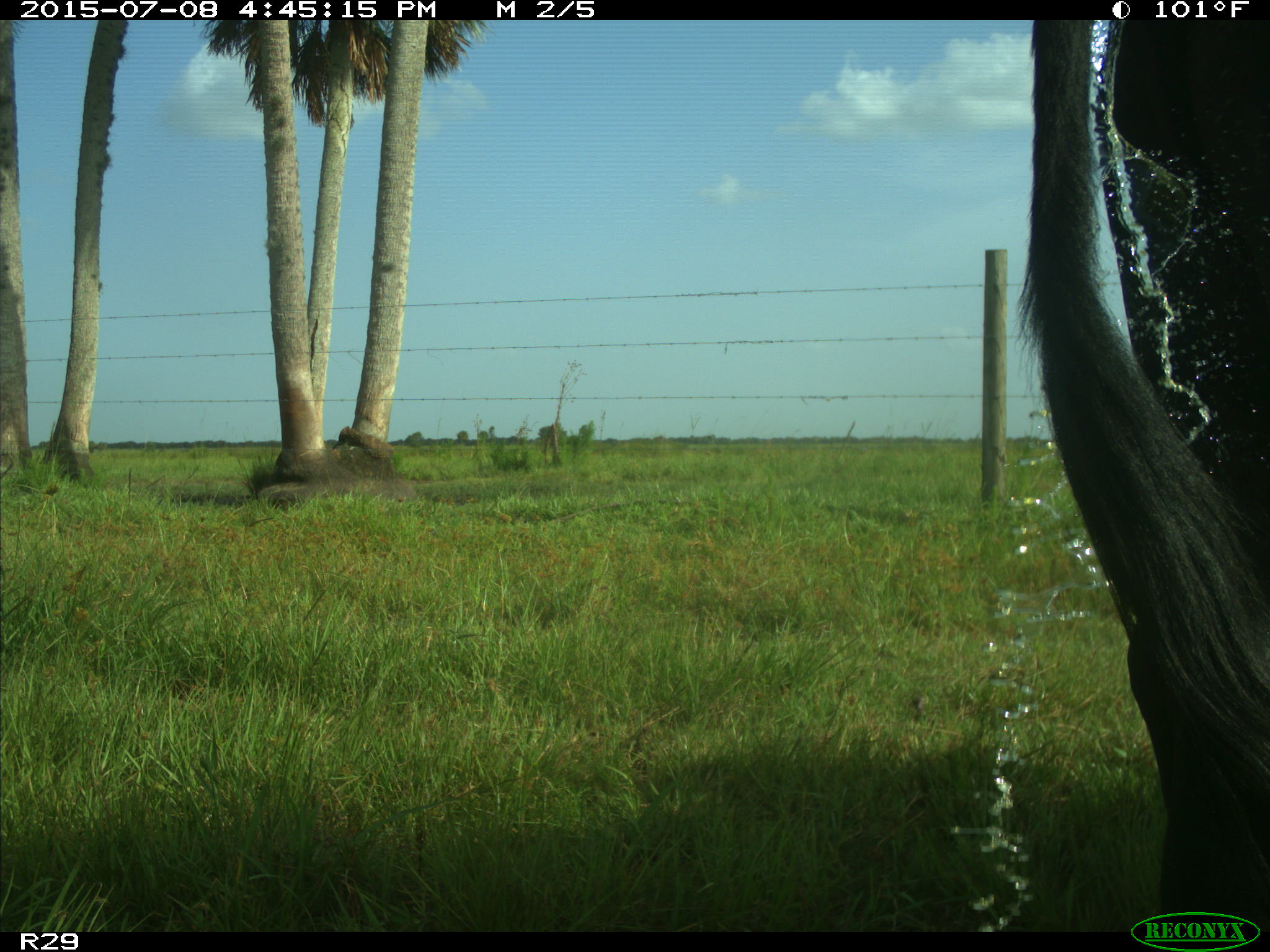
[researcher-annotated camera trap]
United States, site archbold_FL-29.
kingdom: Animalia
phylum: Chordata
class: Mammalia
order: Artiodactyla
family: Bovidae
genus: Bos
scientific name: Bos taurus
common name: domestic cow